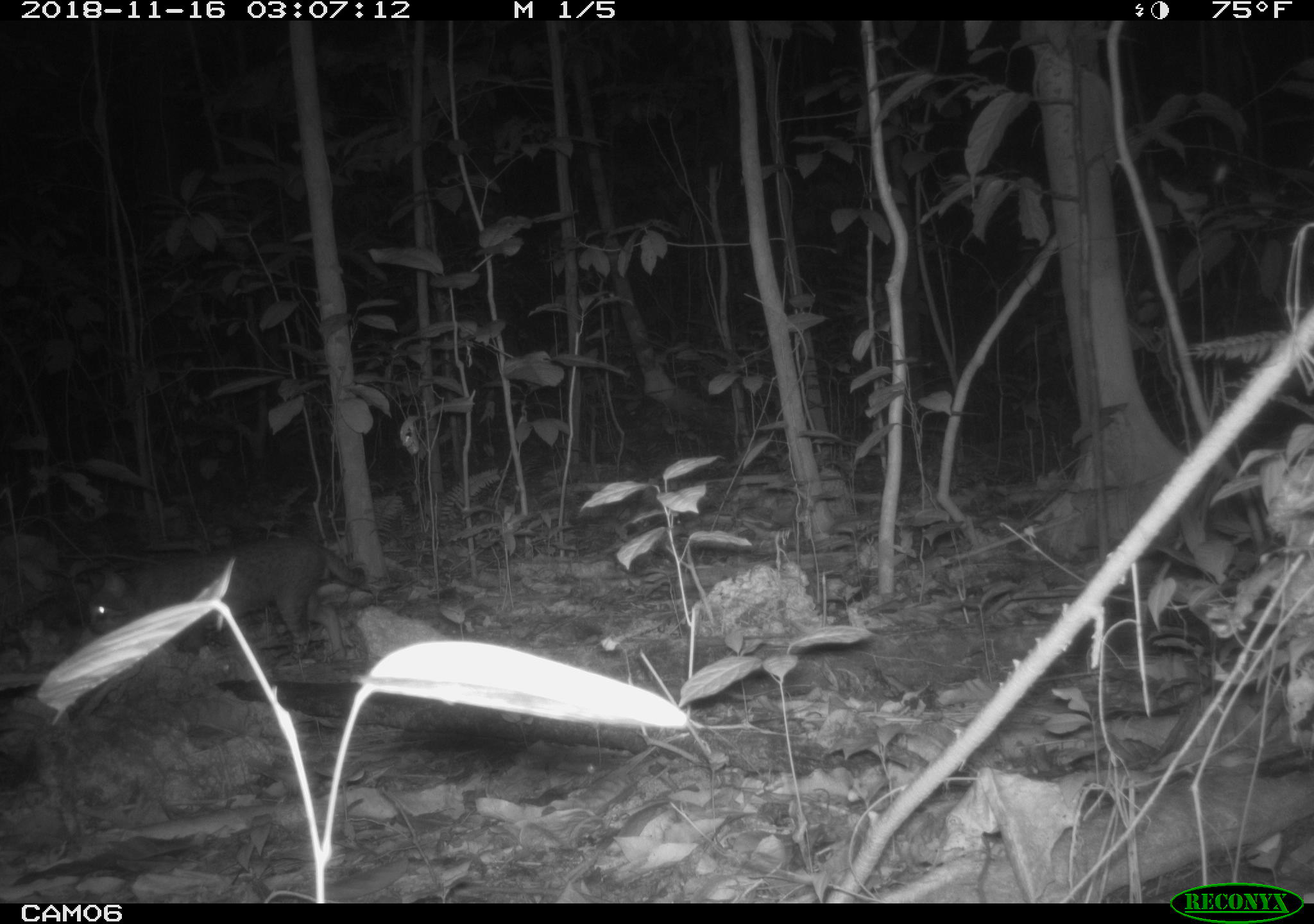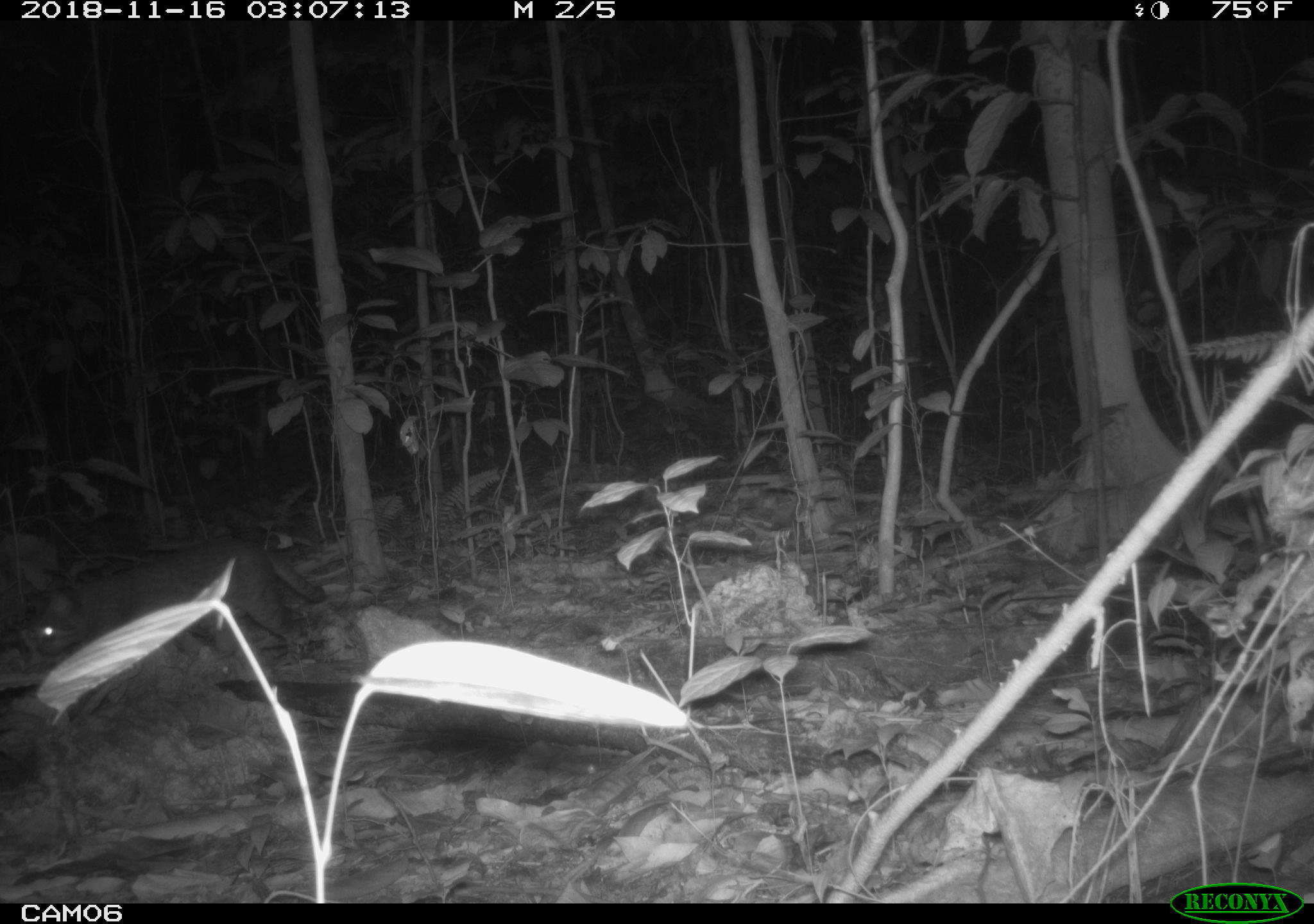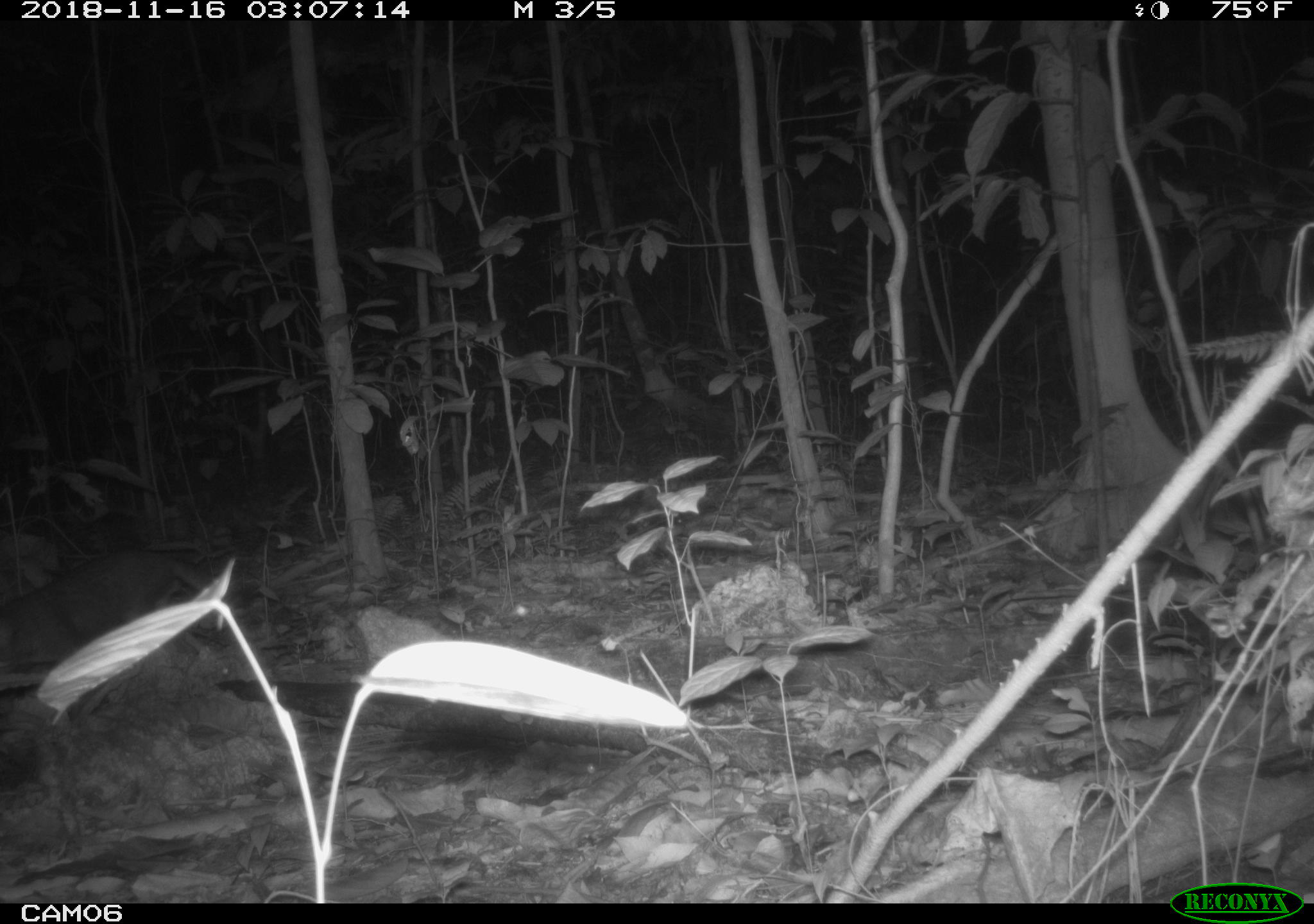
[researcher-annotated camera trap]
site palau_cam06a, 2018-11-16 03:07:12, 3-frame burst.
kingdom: Animalia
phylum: Chordata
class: Mammalia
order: Carnivora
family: Felidae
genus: Felis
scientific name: Felis catus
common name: cat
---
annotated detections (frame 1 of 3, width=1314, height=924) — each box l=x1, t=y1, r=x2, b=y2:
cat: l=72, t=535, r=361, b=665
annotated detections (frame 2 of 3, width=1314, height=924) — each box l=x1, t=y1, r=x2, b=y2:
cat: l=17, t=538, r=306, b=667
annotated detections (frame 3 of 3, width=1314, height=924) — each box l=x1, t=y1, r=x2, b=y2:
cat: l=0, t=539, r=214, b=682